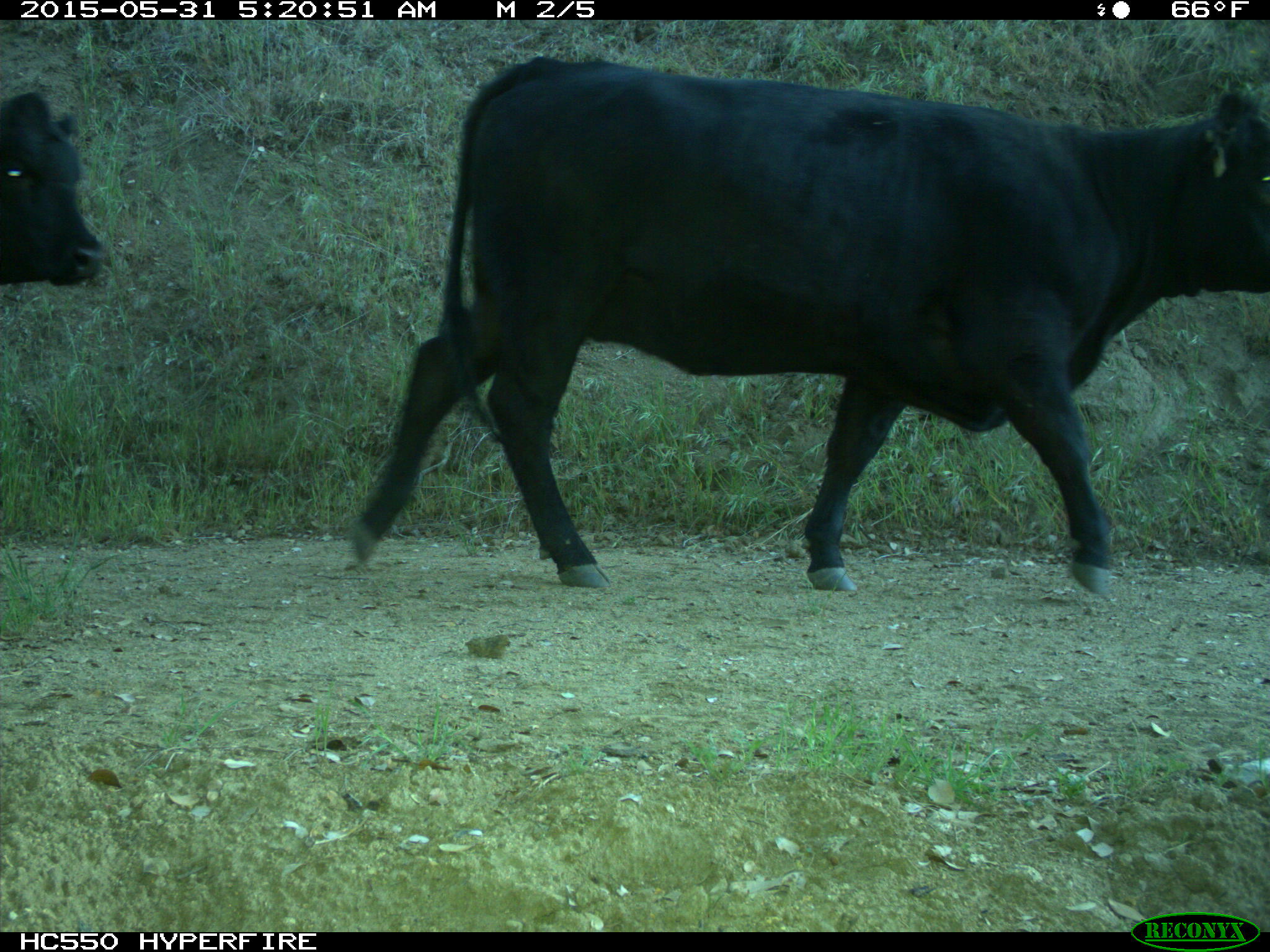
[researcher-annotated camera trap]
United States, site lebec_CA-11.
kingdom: Animalia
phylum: Chordata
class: Mammalia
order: Artiodactyla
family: Bovidae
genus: Bos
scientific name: Bos taurus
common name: domestic cow